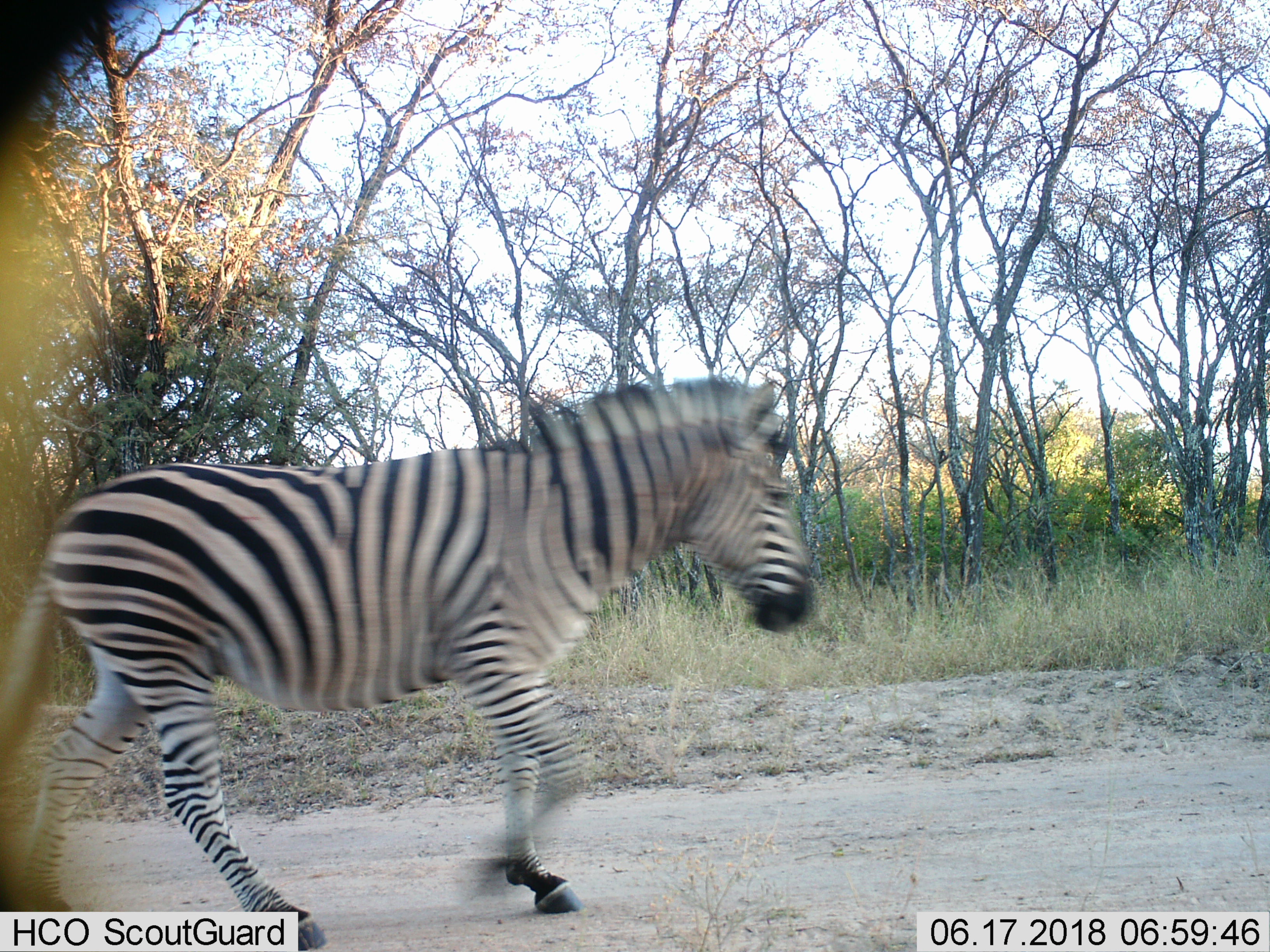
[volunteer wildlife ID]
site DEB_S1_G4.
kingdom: Animalia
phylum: Chordata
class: Mammalia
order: Perissodactyla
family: Equidae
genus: Equus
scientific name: Equus quagga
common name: plains zebra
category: zebraplains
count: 1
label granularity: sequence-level